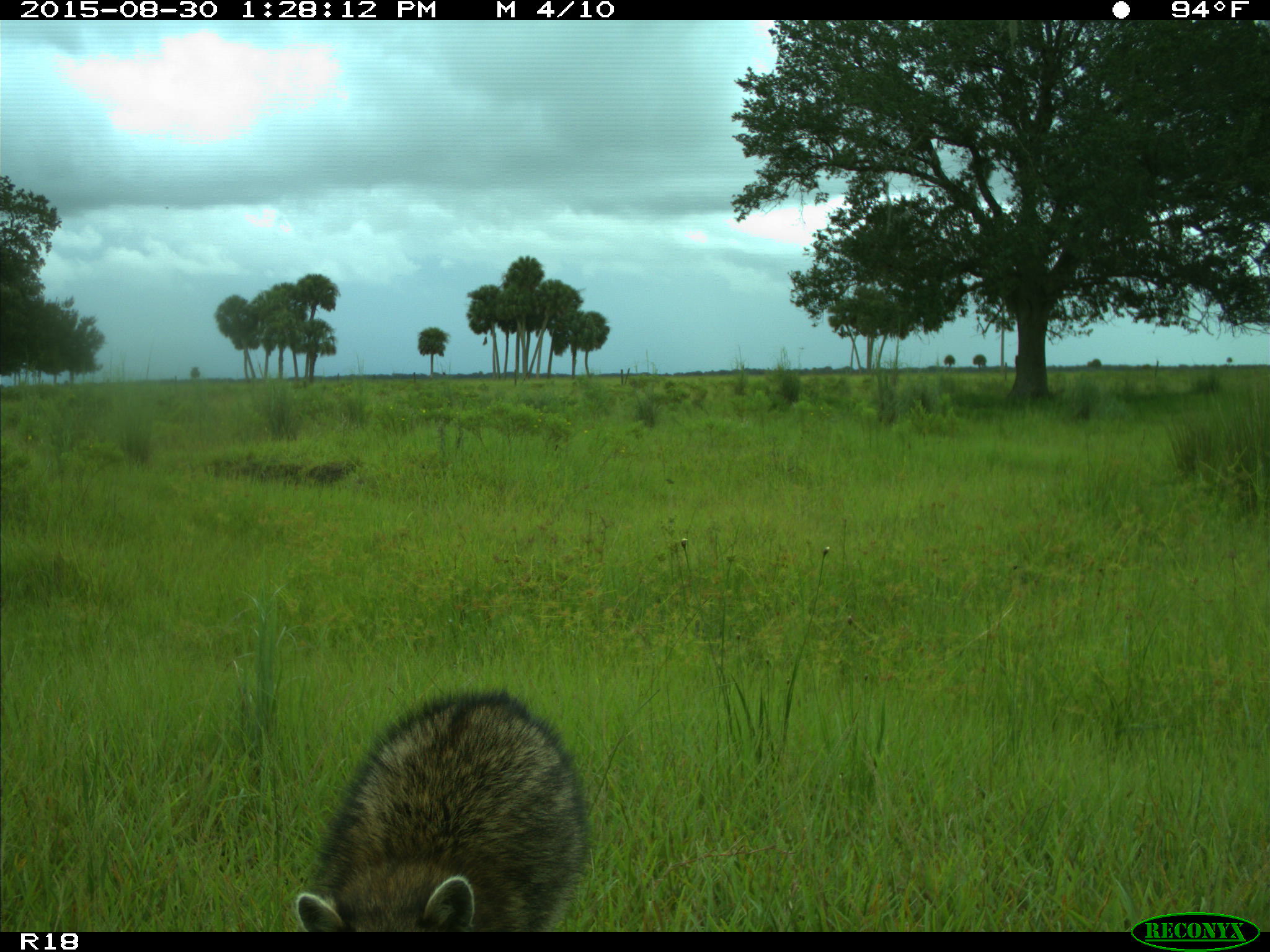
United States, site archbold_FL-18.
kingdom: Animalia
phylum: Chordata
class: Mammalia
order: Carnivora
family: Procyonidae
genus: Procyon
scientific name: Procyon lotor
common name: common raccoon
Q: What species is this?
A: Procyon lotor (common raccoon).